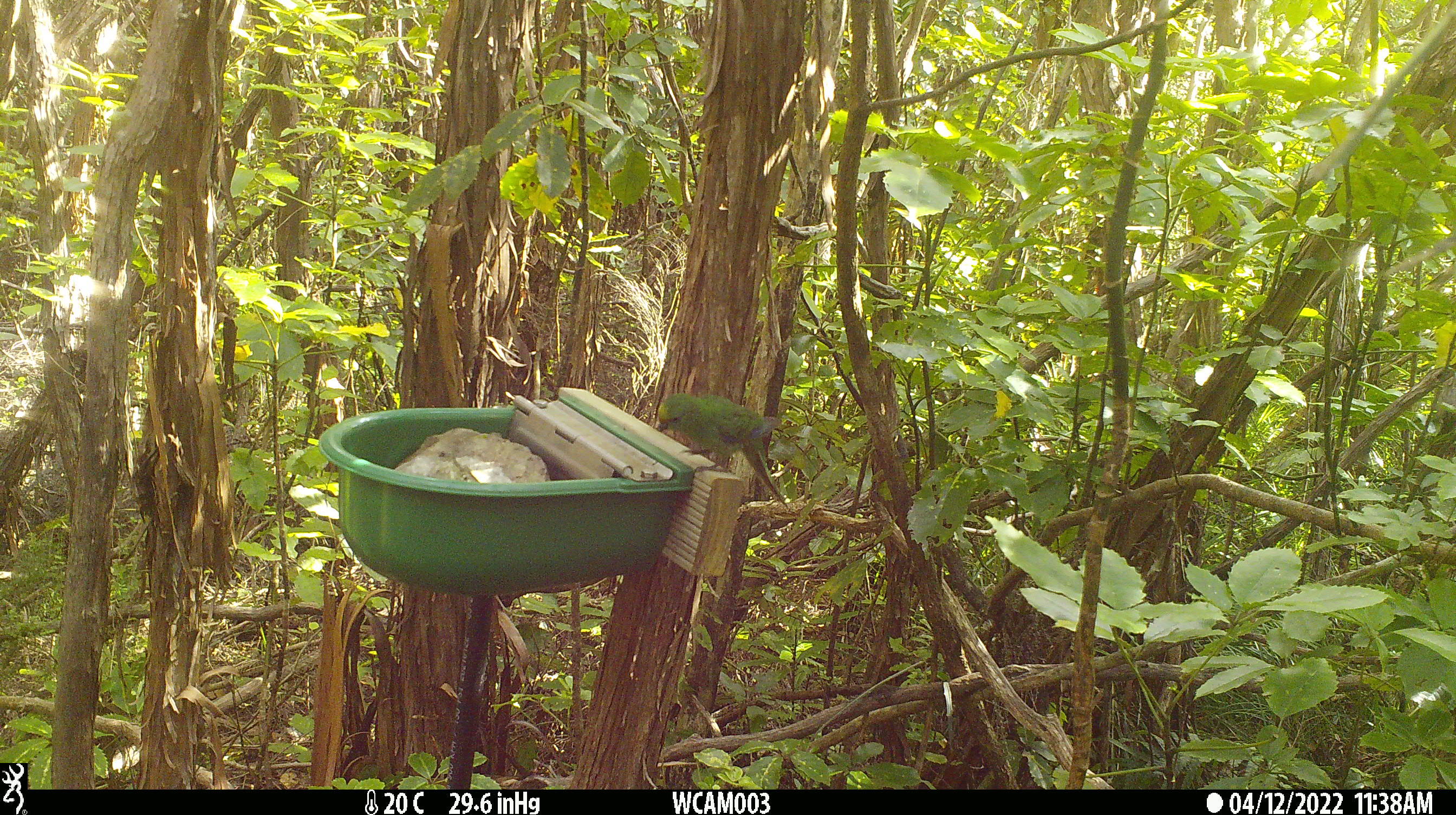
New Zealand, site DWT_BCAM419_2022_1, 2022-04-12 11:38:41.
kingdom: Animalia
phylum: Chordata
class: Aves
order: Psittaciformes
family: Psittaculidae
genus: Cyanoramphus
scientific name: Cyanoramphus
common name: parakeet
Parakeet (Cyanoramphus).